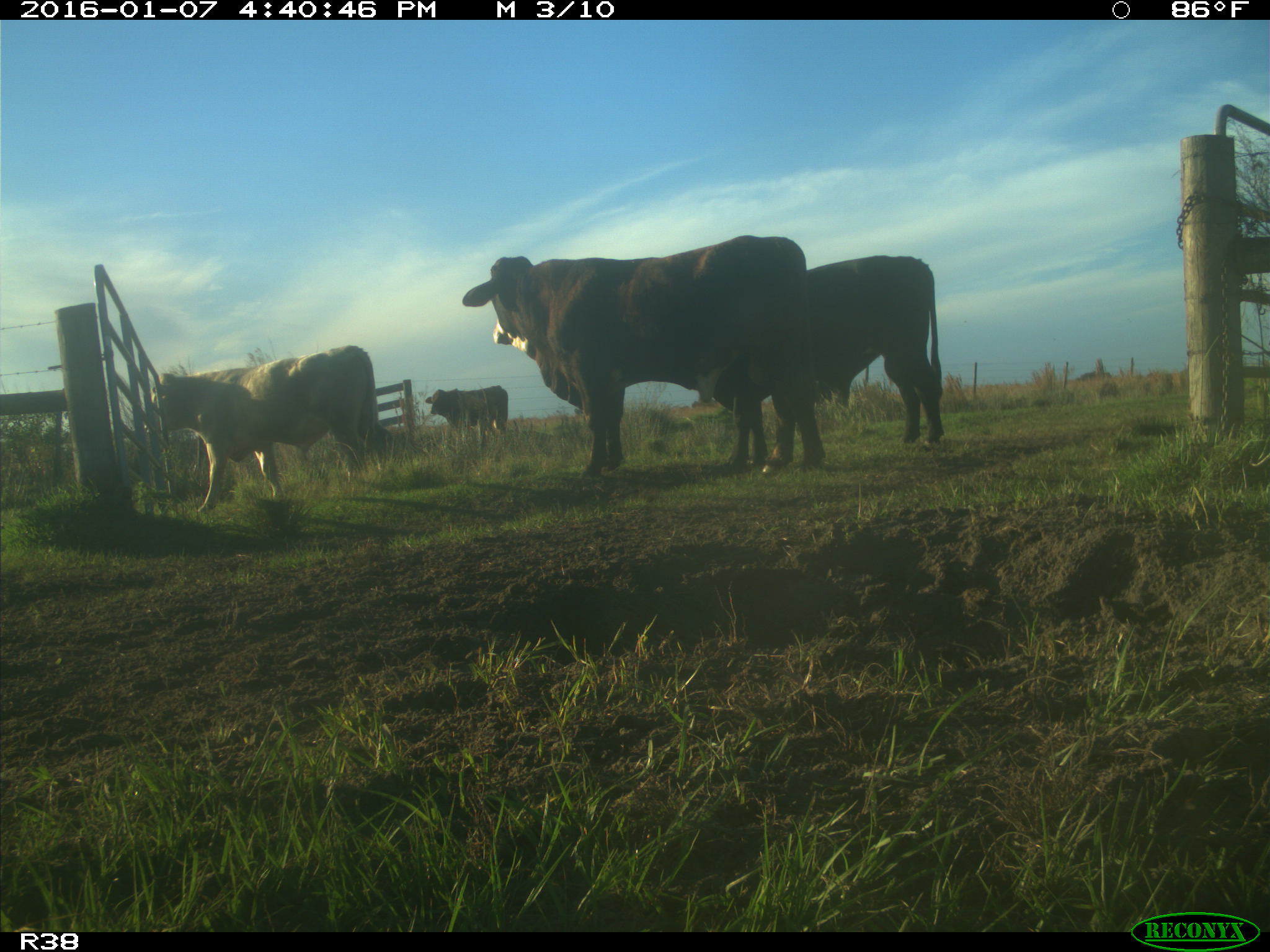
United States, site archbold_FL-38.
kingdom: Animalia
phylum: Chordata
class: Mammalia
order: Artiodactyla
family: Bovidae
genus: Bos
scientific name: Bos taurus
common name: domestic cow